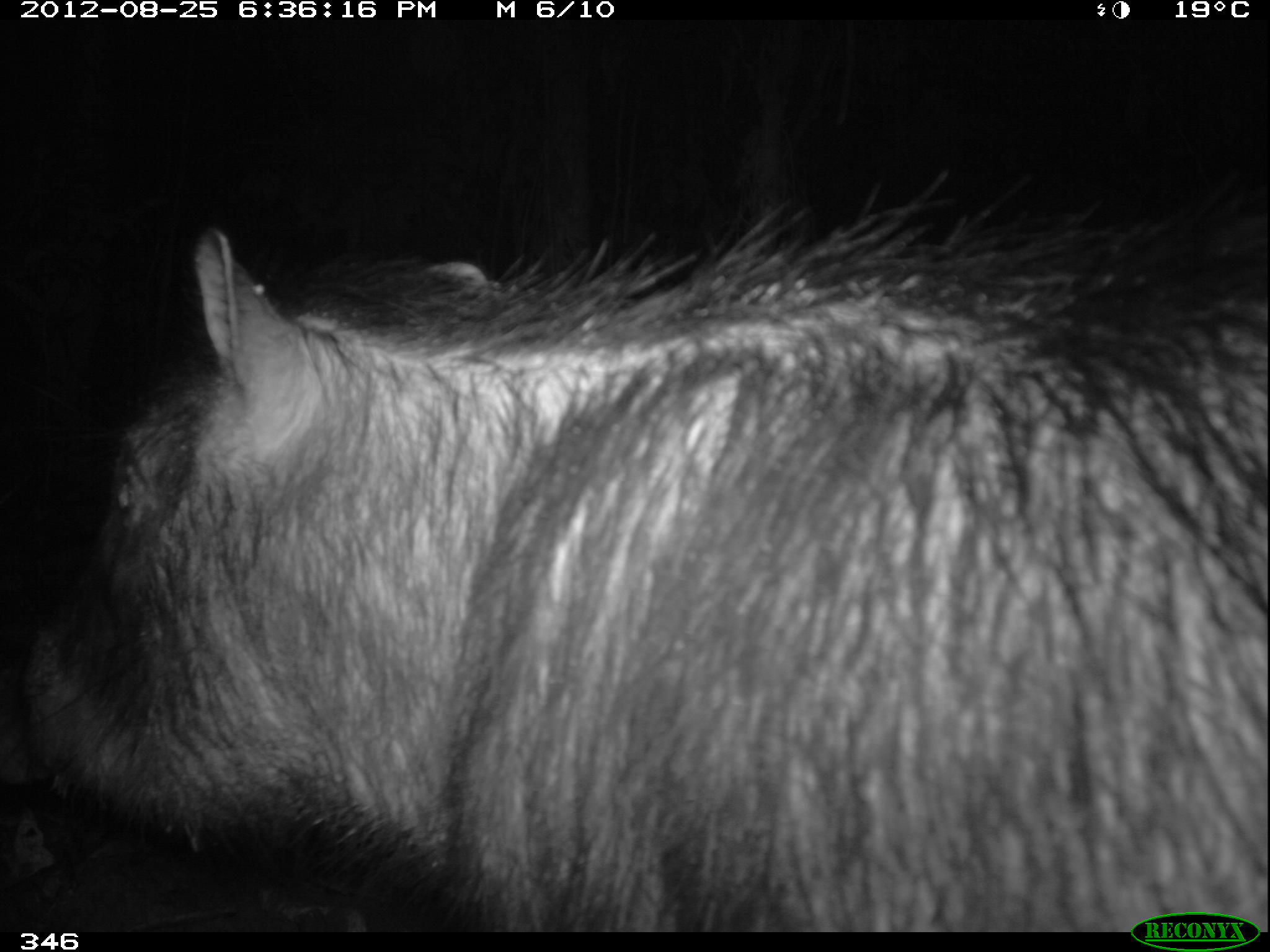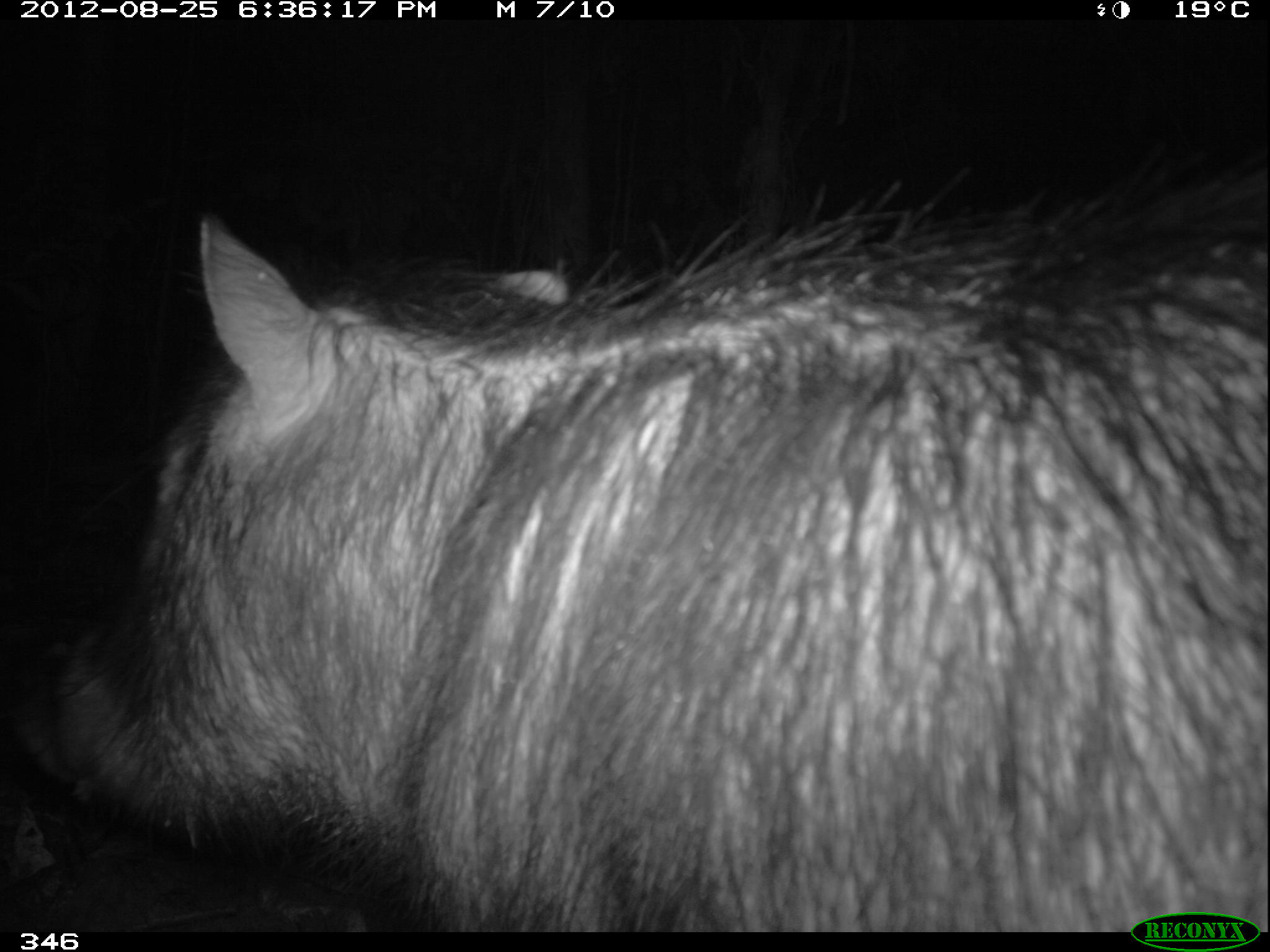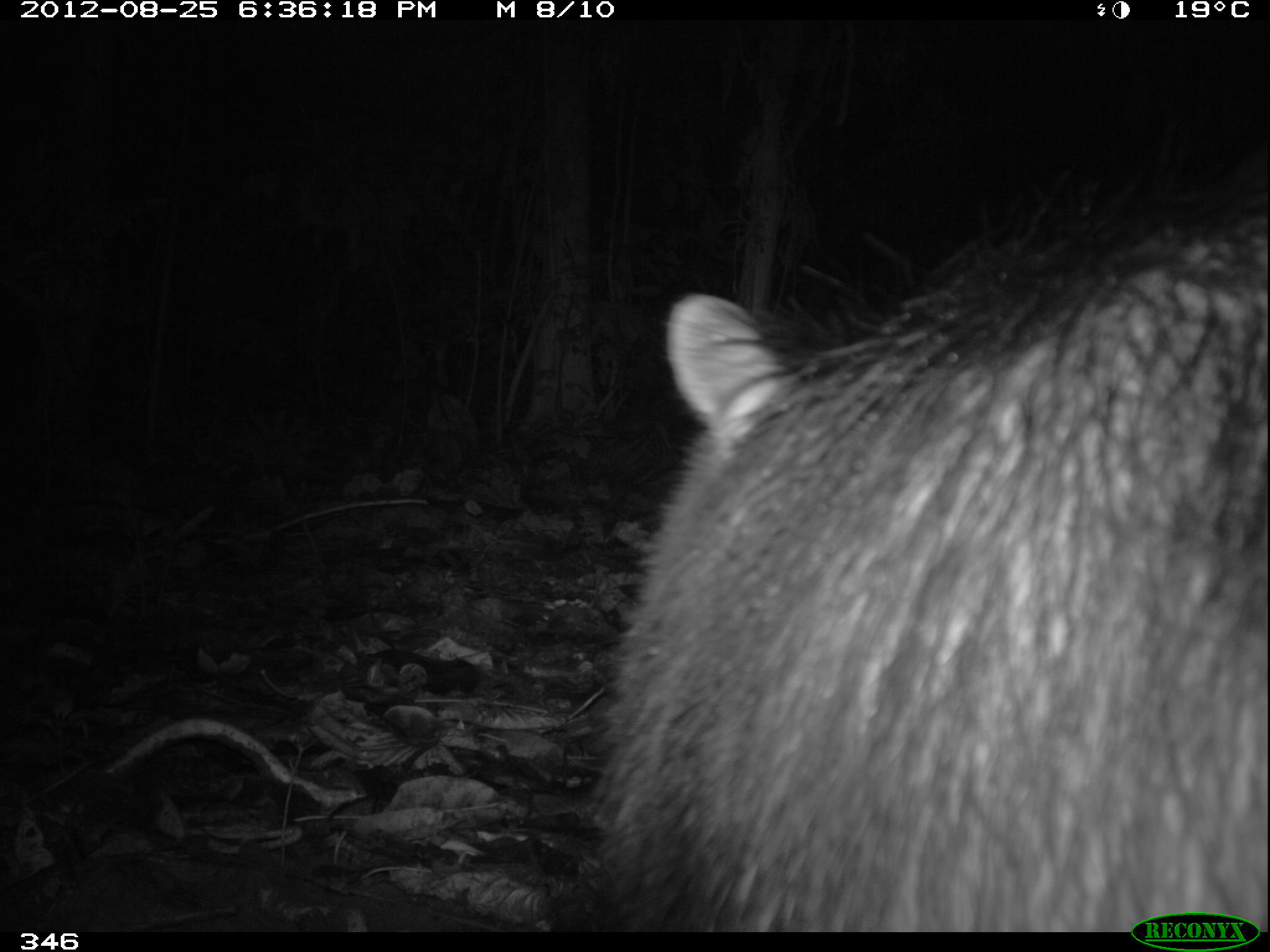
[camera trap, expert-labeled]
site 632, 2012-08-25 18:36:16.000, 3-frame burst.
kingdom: Animalia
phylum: Chordata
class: Mammalia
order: Artiodactyla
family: Tayassuidae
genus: Tayassu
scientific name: Tayassu pecari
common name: white-lipped peccary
Tayassu pecari (white-lipped peccary).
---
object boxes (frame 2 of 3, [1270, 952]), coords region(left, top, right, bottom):
tayassu pecari: region(13, 142, 1269, 930)